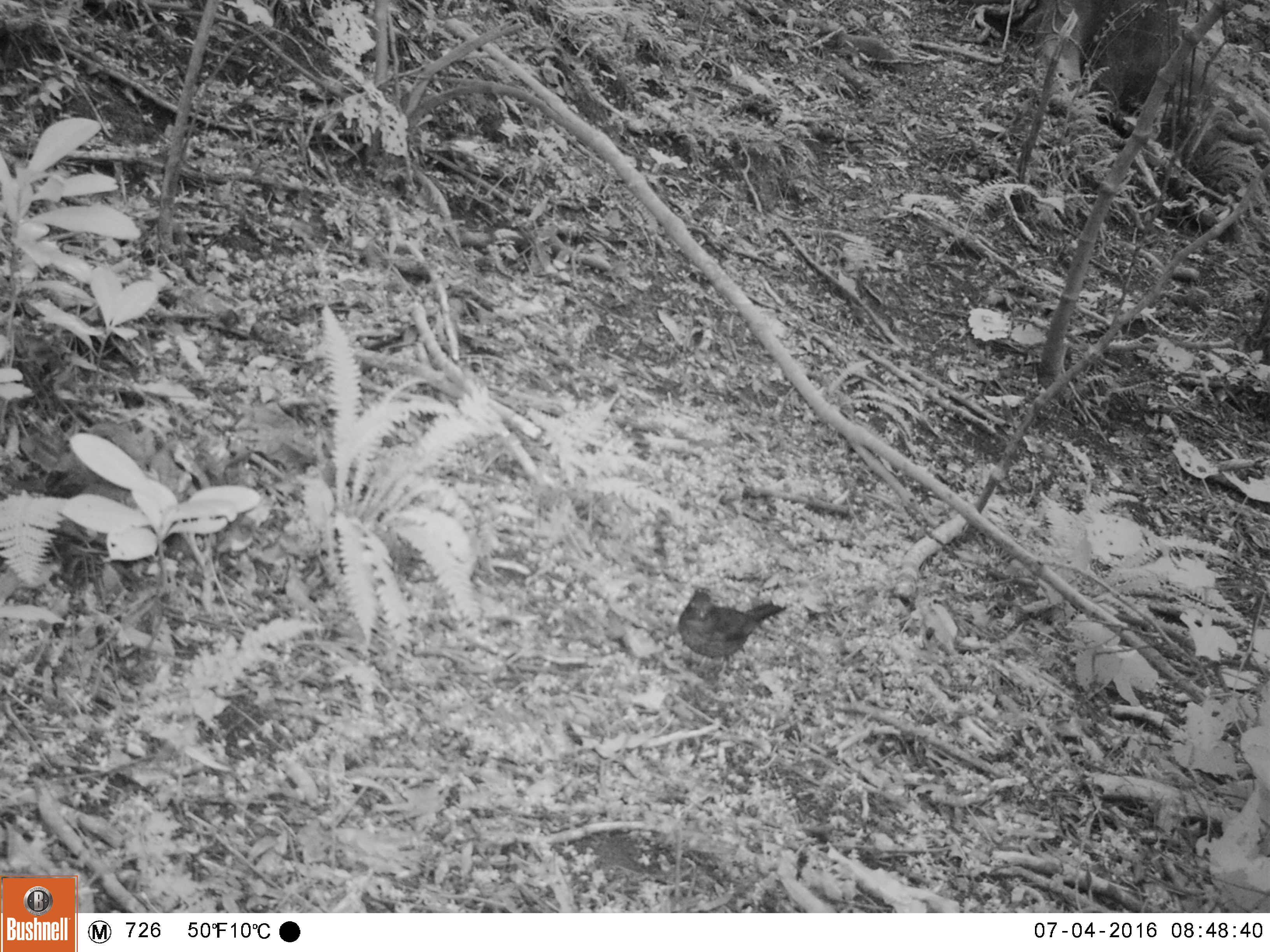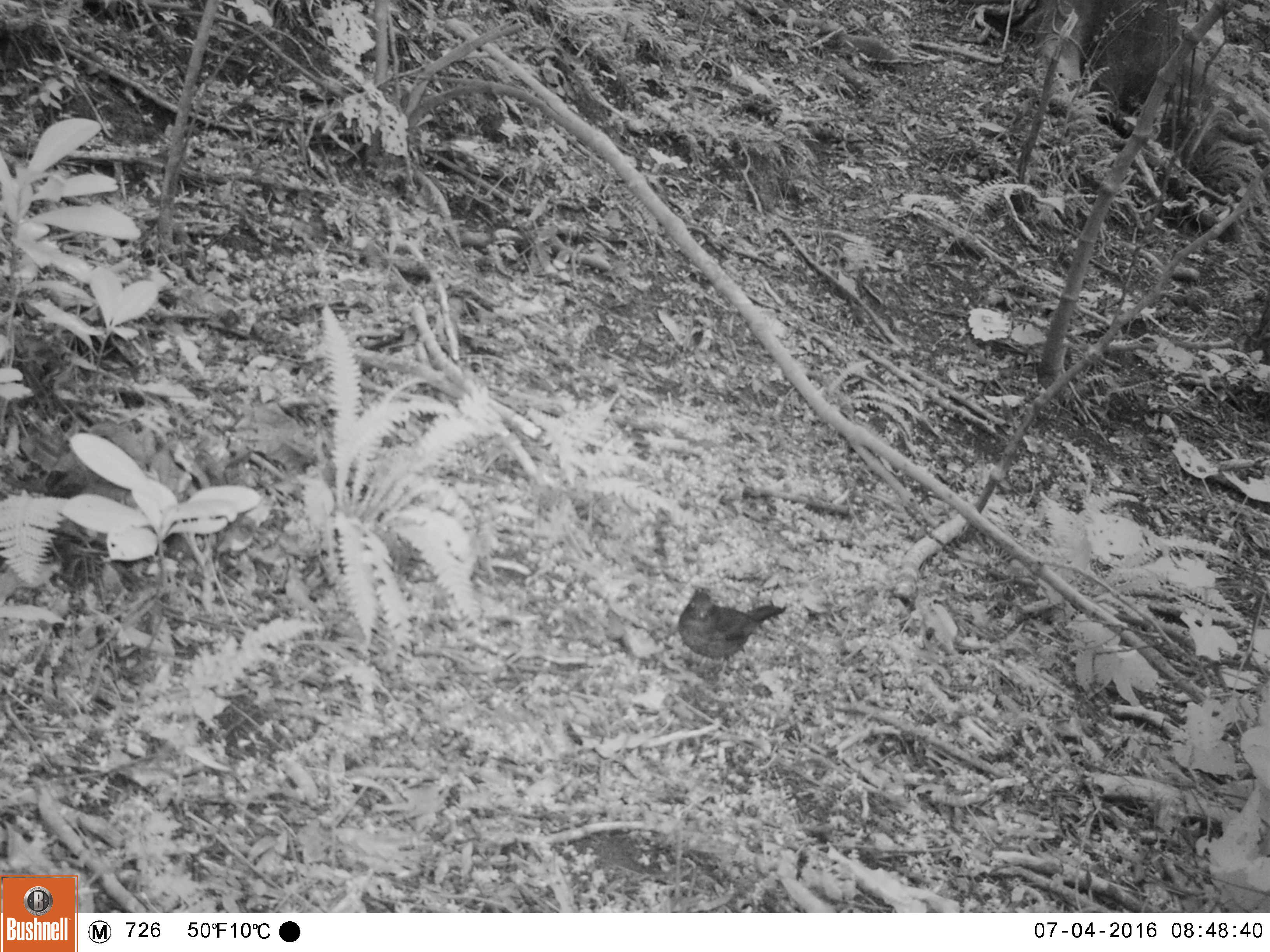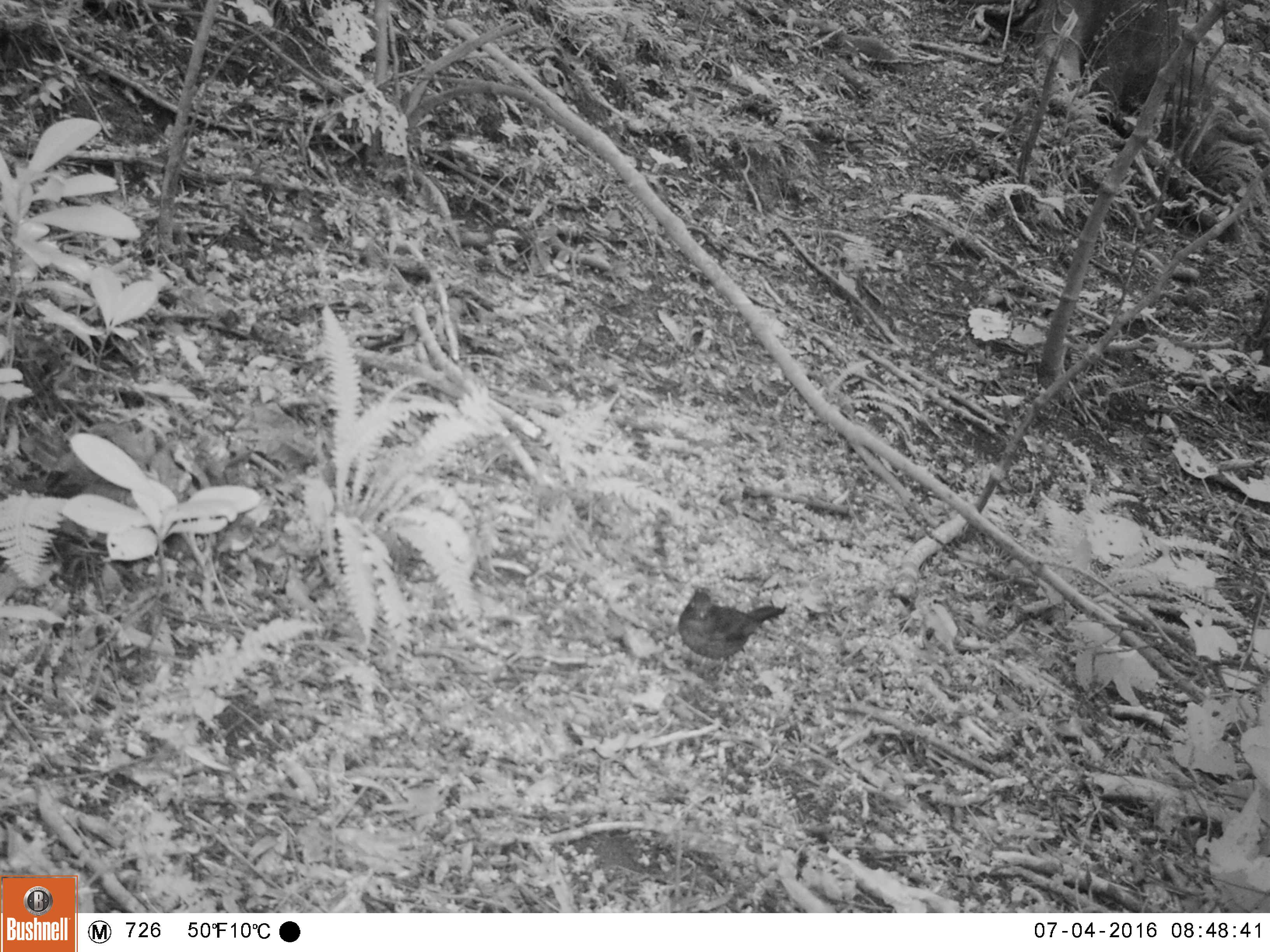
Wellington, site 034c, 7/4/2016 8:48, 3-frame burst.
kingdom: Animalia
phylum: Chordata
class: Aves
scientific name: Aves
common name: bird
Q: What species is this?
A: Bird (Aves).